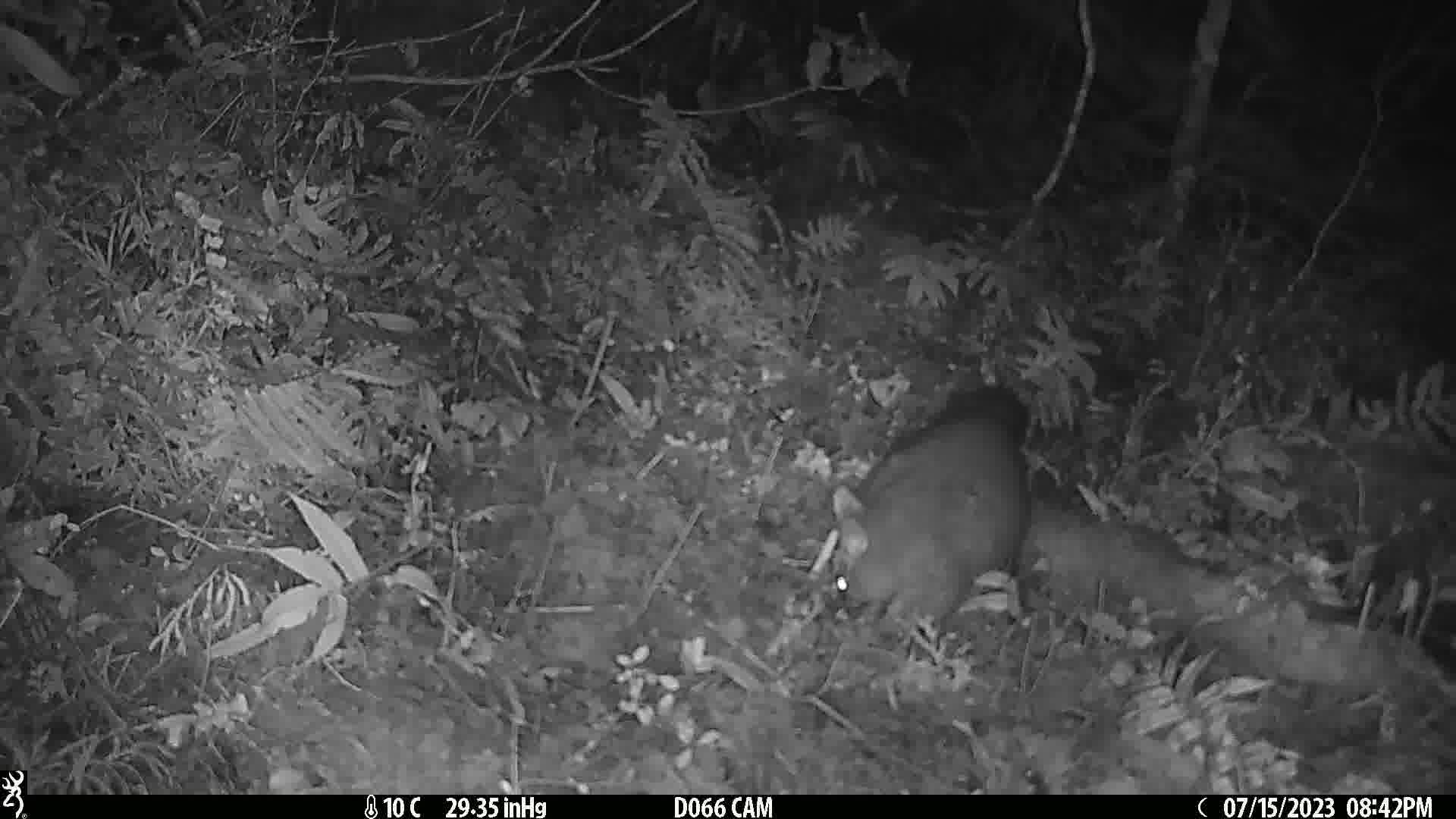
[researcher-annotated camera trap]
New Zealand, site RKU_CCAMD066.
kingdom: Animalia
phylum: Chordata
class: Mammalia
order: Diprotodontia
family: Phalangeridae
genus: Trichosurus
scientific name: Trichosurus vulpecula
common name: common brushtail possum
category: possum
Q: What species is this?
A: Possum (common brushtail possum) (Trichosurus vulpecula).